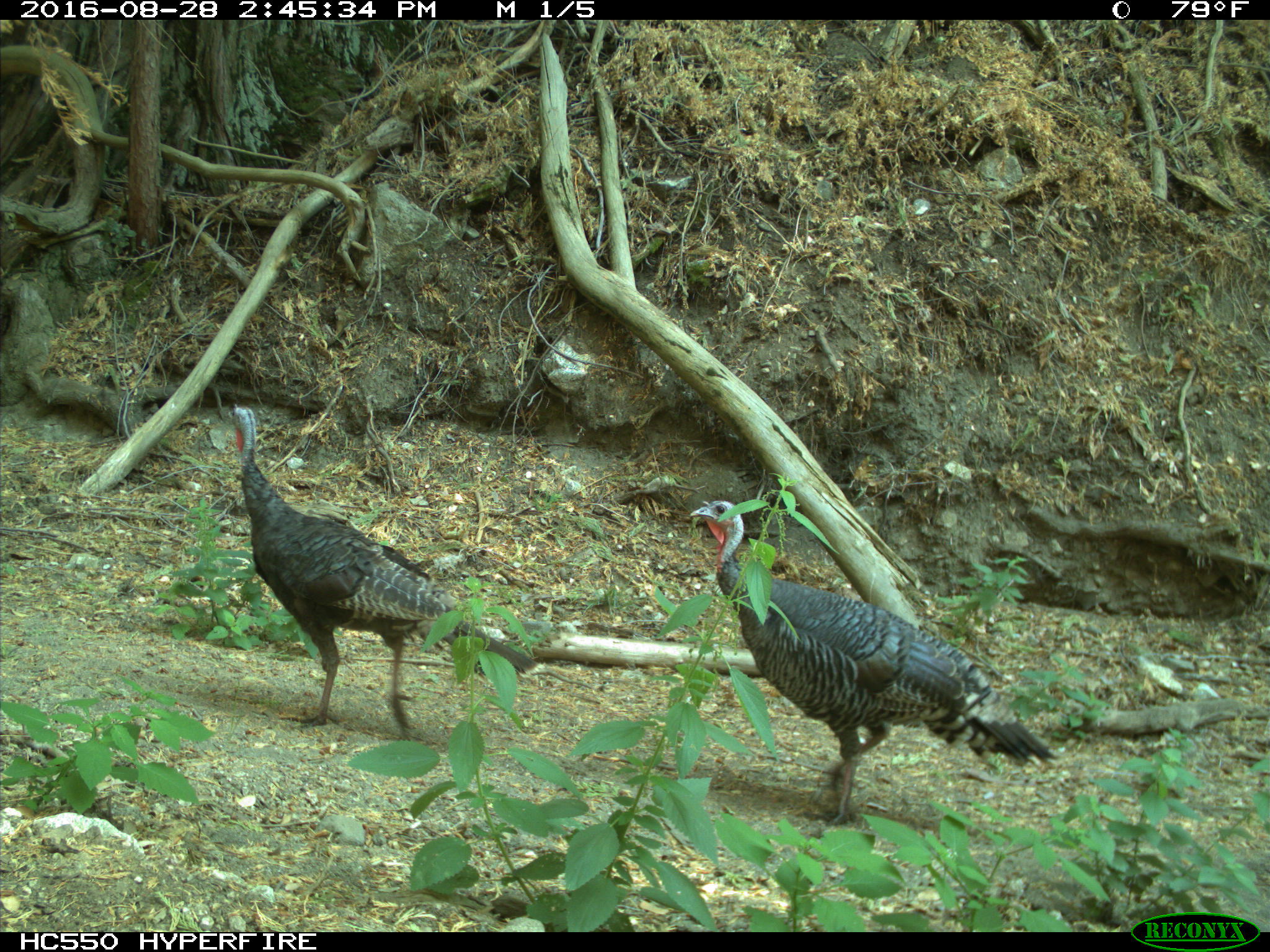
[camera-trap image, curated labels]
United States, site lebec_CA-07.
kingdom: Animalia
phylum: Chordata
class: Aves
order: Galliformes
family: Phasianidae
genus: Meleagris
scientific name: Meleagris gallopavo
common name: wild turkey